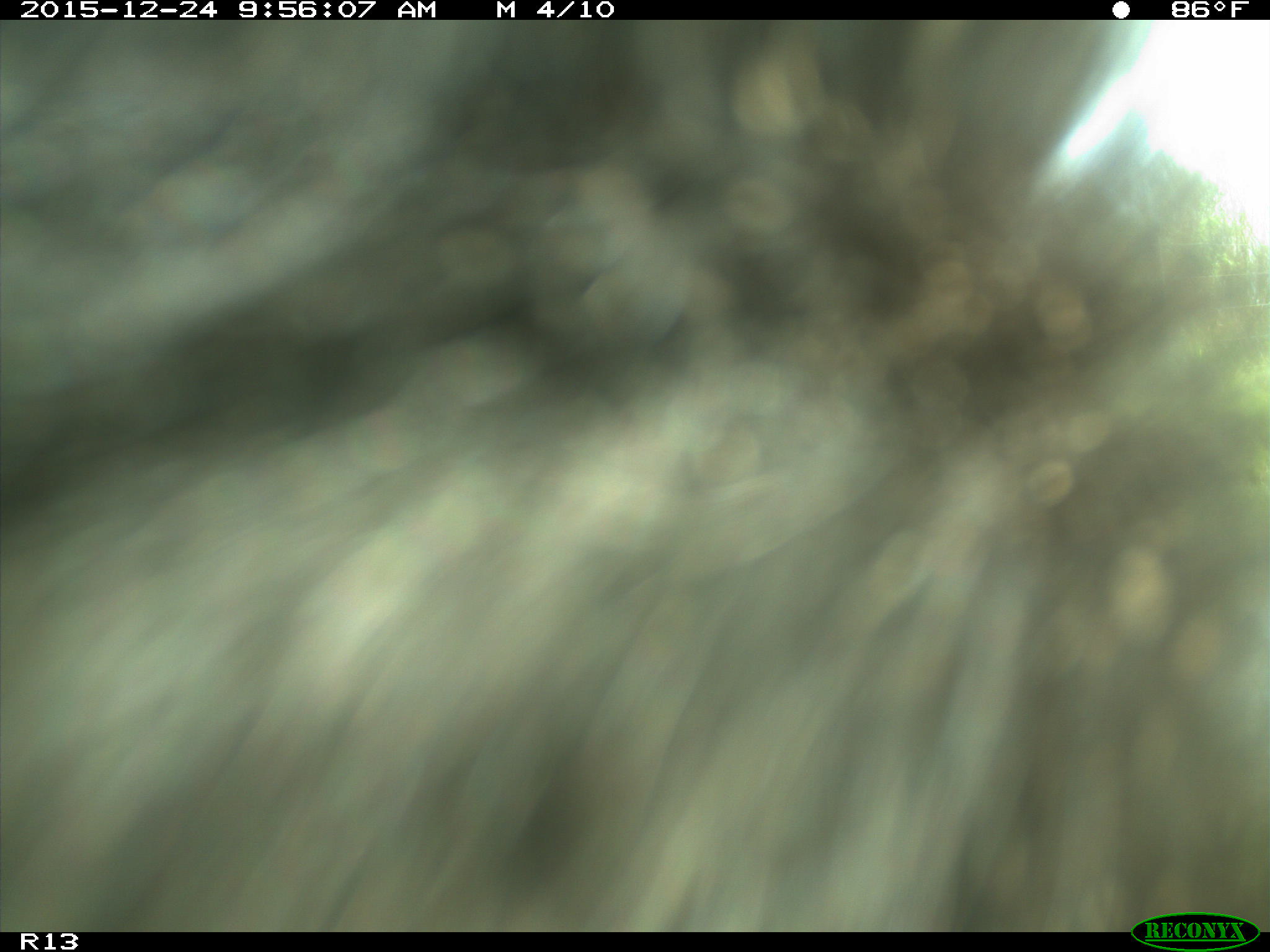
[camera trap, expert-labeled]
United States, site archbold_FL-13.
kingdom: Animalia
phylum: Chordata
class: Mammalia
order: Artiodactyla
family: Bovidae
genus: Bos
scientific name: Bos taurus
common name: domestic cow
Bos taurus (domestic cow).